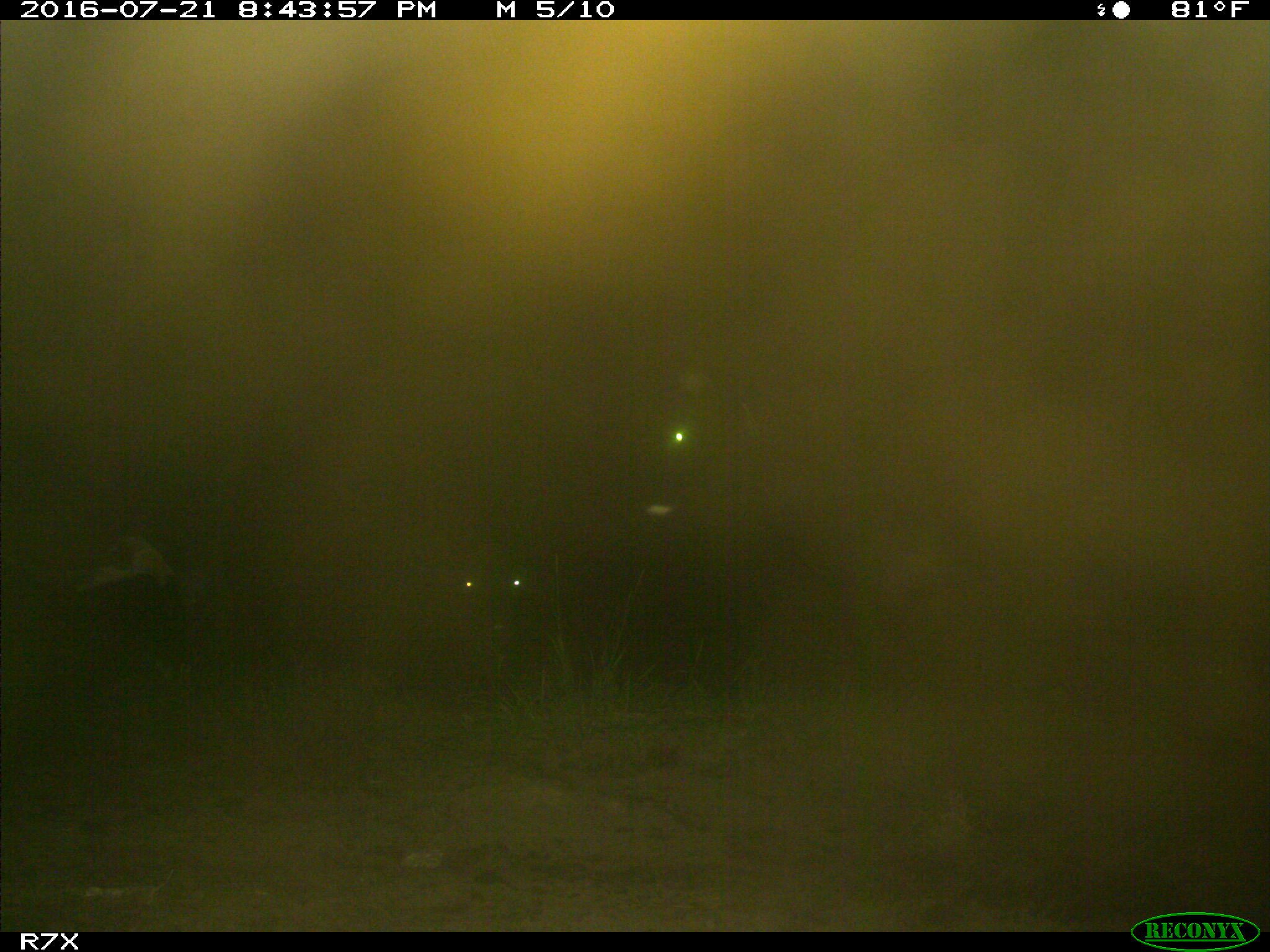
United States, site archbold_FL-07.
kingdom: Animalia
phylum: Chordata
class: Mammalia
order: Artiodactyla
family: Bovidae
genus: Bos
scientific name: Bos taurus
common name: domestic cow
Bos taurus (domestic cow).